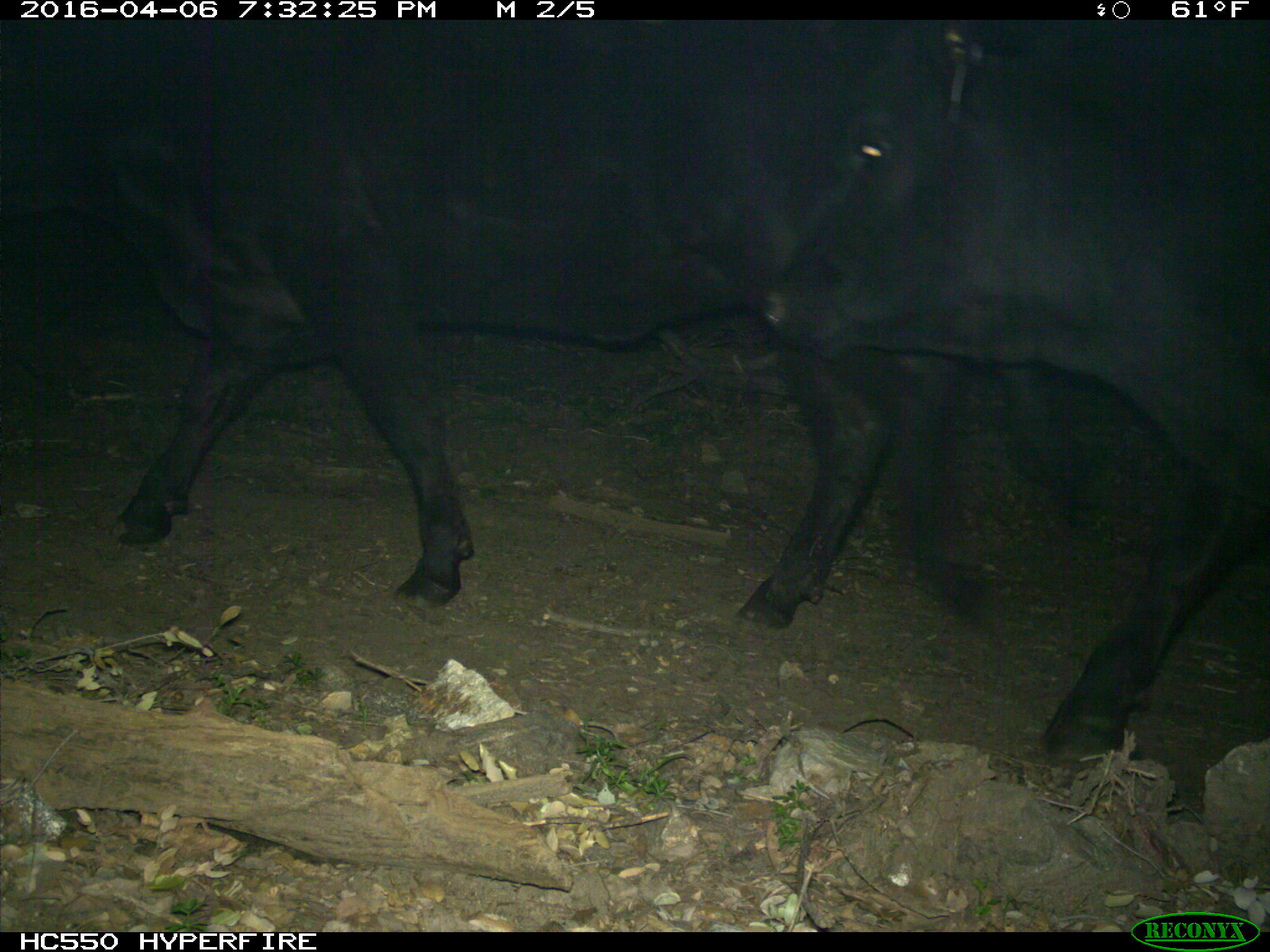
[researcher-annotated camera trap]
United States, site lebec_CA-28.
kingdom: Animalia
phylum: Chordata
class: Mammalia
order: Artiodactyla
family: Bovidae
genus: Bos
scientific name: Bos taurus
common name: domestic cow